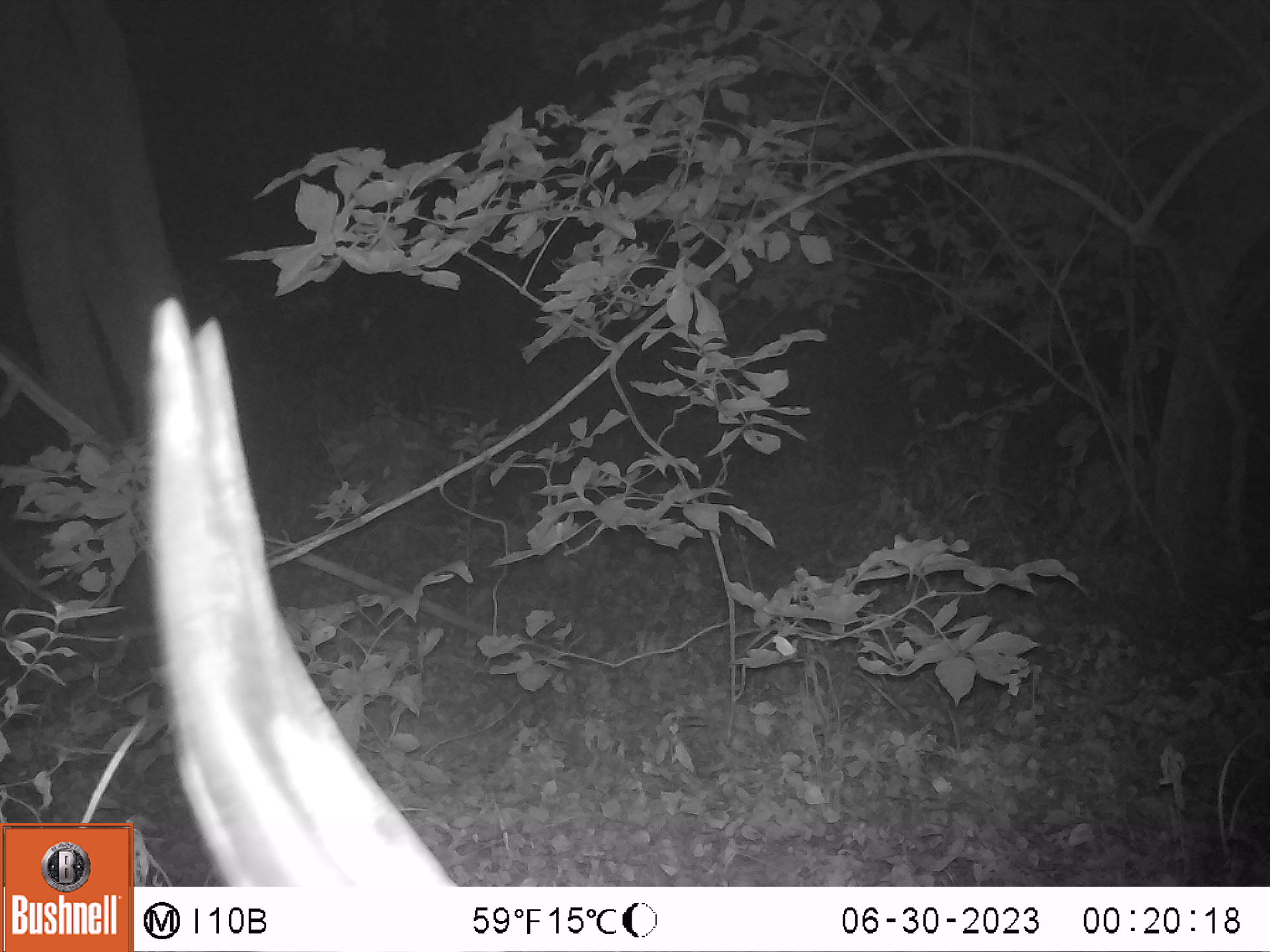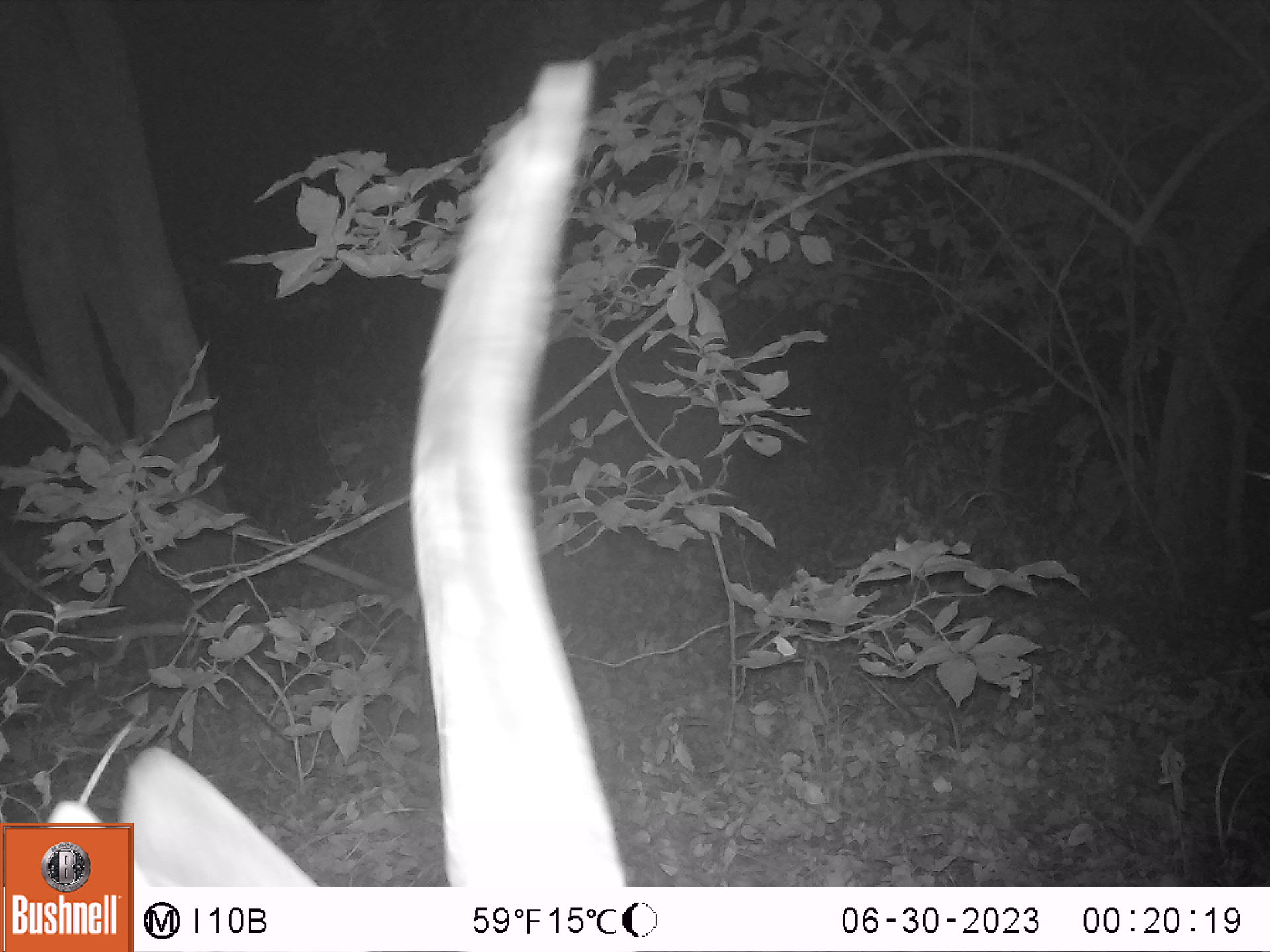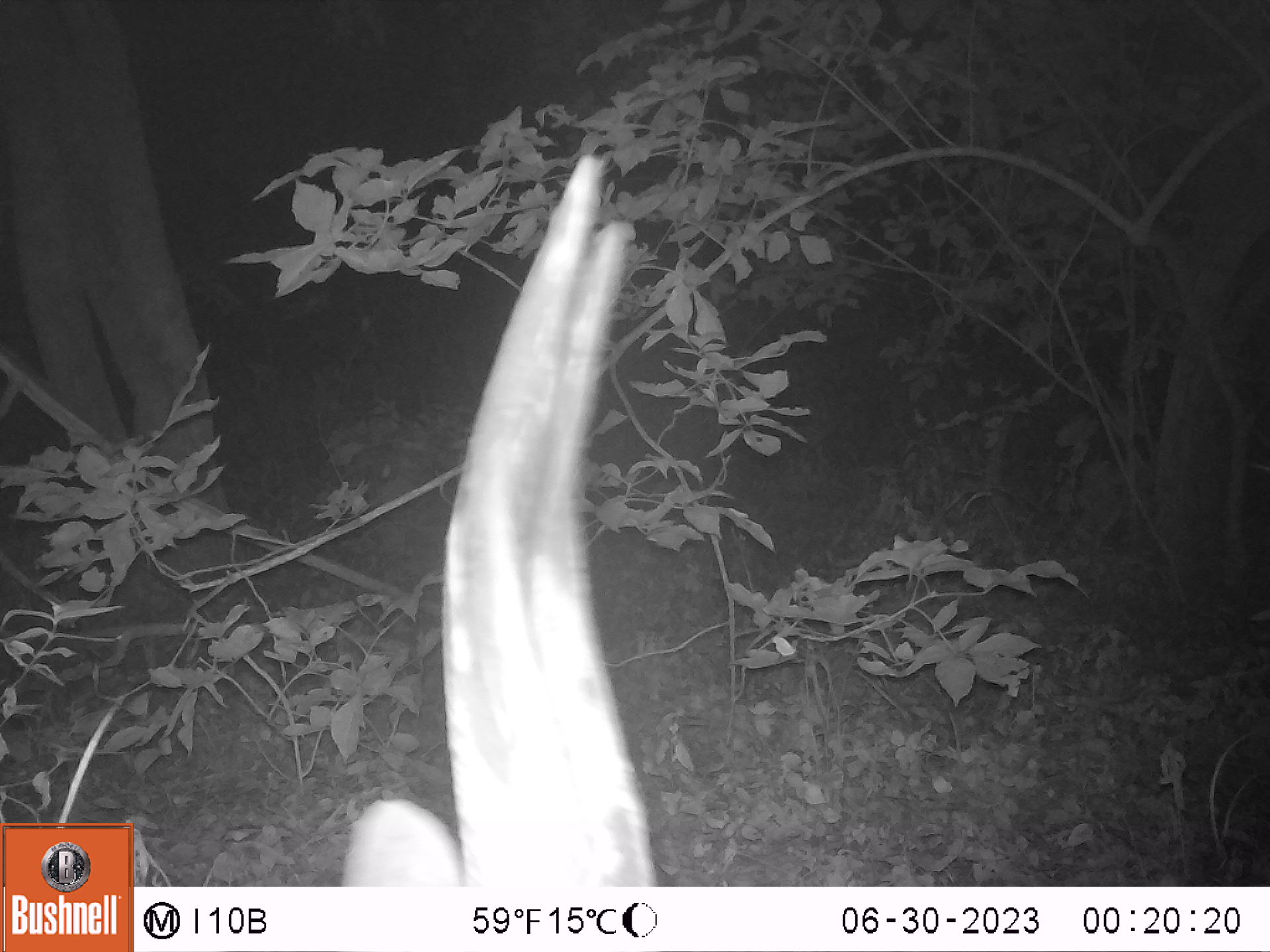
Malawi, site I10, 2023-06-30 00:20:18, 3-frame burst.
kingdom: Animalia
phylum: Chordata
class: Mammalia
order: Artiodactyla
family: Bovidae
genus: Tragelaphus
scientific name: Tragelaphus sylvaticus sylvaticus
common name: cape bushbuck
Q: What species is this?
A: Cape bushbuck (Tragelaphus sylvaticus sylvaticus).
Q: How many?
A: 1.